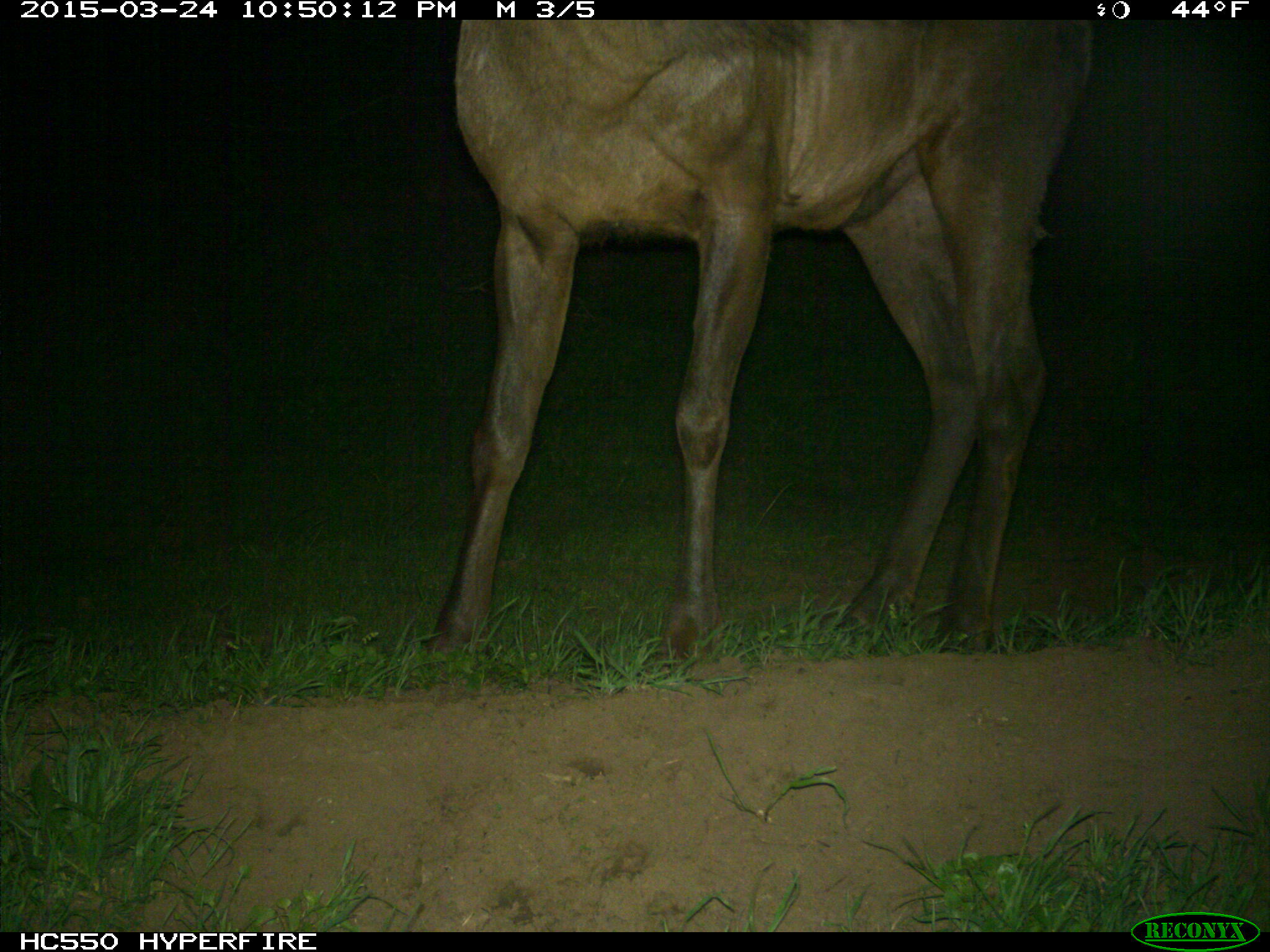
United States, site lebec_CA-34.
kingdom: Animalia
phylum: Chordata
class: Mammalia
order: Artiodactyla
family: Cervidae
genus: Cervus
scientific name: Cervus canadensis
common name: elk